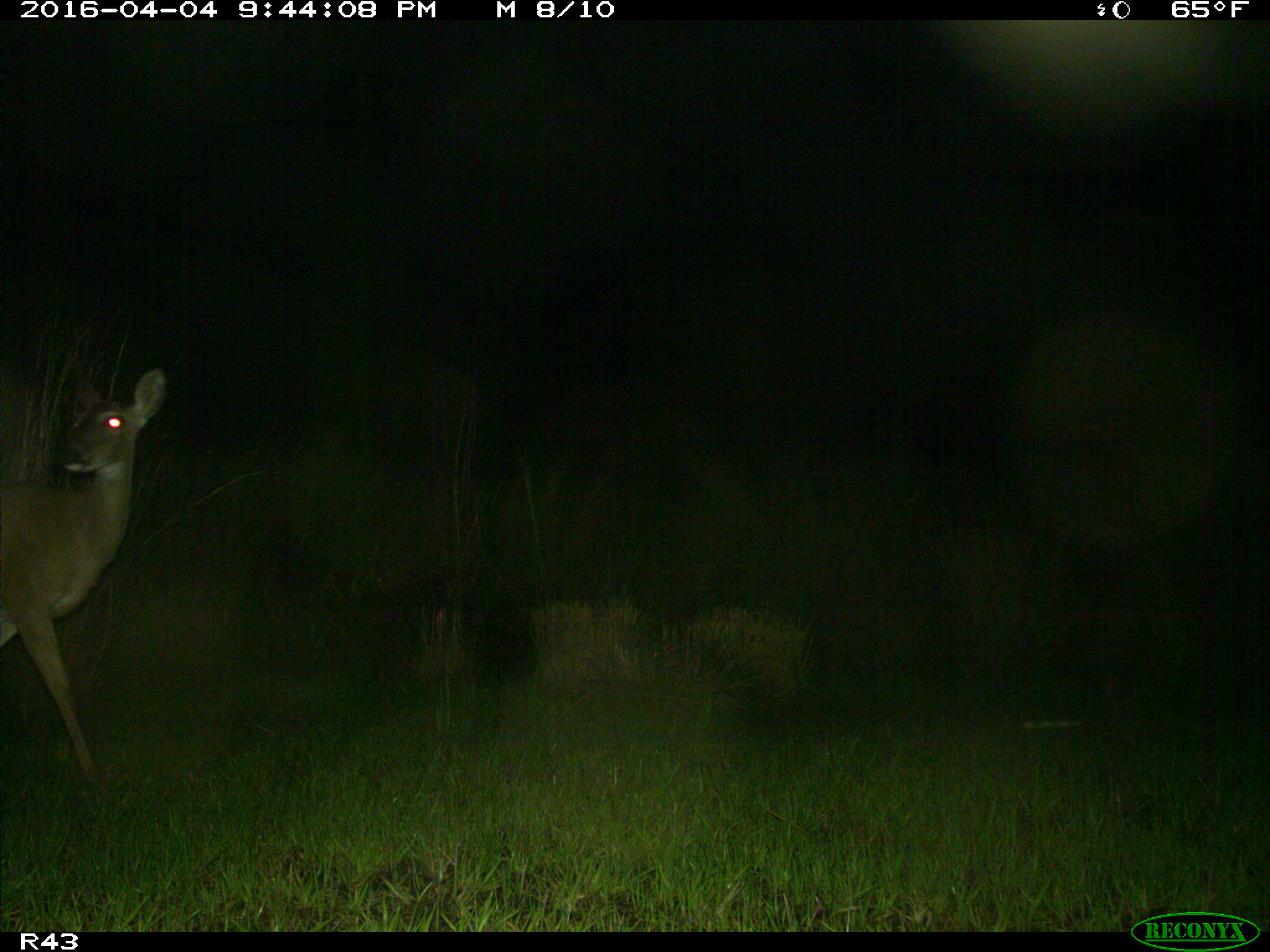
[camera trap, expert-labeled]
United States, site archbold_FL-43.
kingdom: Animalia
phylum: Chordata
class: Mammalia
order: Artiodactyla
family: Cervidae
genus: Odocoileus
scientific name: Odocoileus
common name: deer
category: unidentified deer